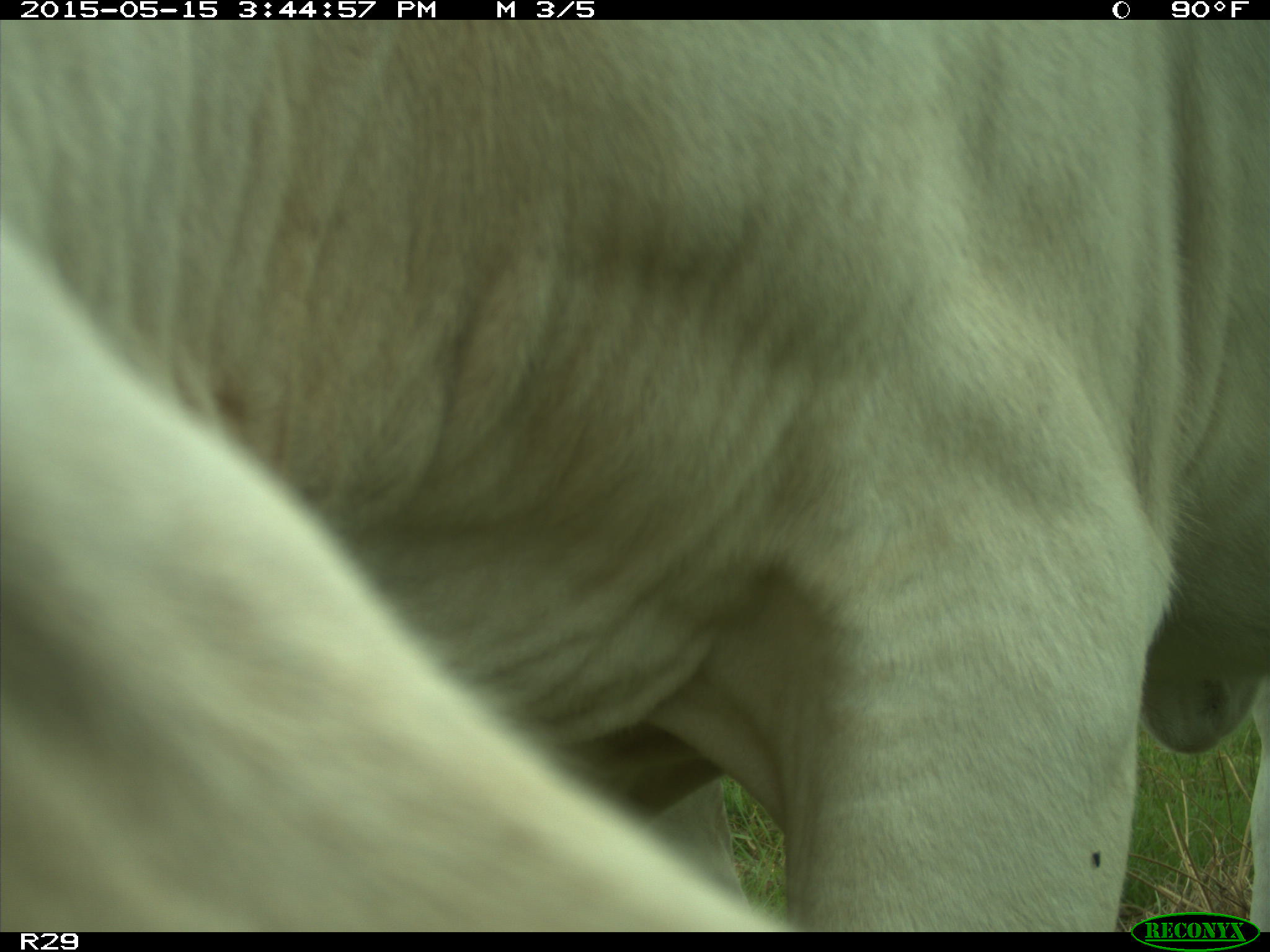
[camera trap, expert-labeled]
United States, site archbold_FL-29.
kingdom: Animalia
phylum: Chordata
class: Mammalia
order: Artiodactyla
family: Bovidae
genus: Bos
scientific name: Bos taurus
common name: domestic cow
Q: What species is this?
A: Bos taurus (domestic cow).